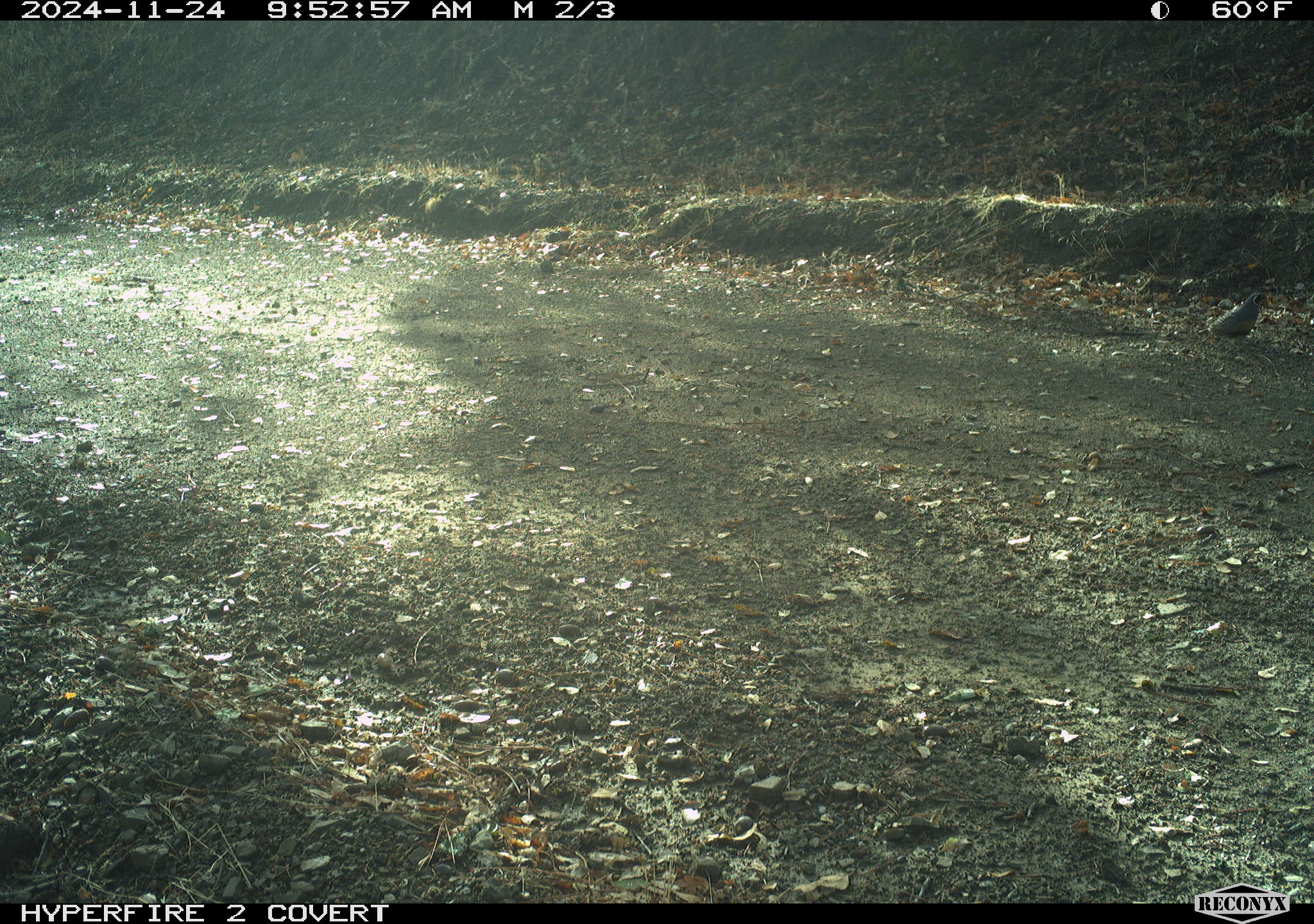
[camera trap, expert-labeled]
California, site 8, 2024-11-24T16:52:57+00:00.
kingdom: Animalia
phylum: Chordata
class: Aves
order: Galliformes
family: Odontophoridae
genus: Callipepla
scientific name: Callipepla californica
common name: california quail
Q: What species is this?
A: California quail (Callipepla californica).